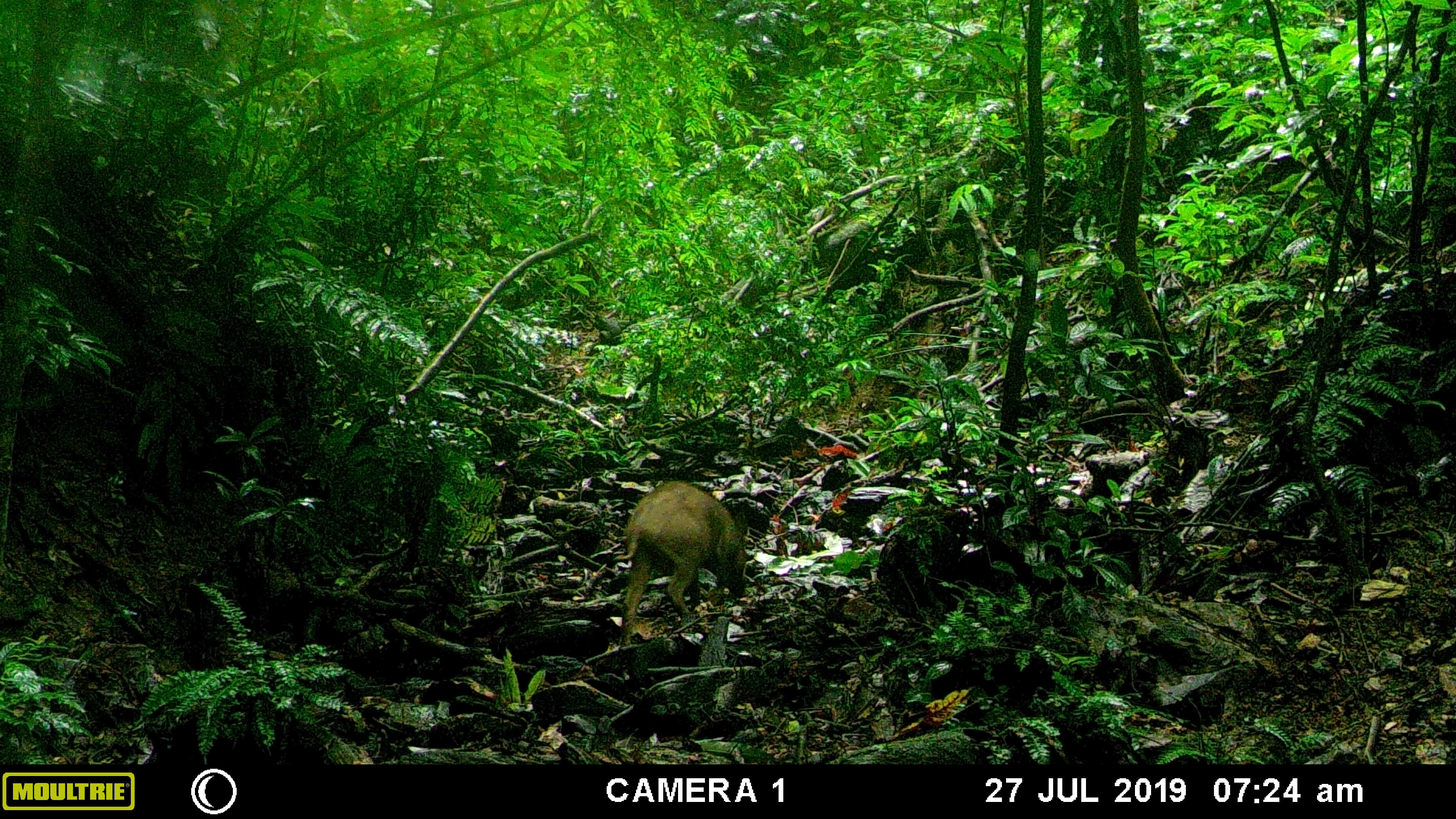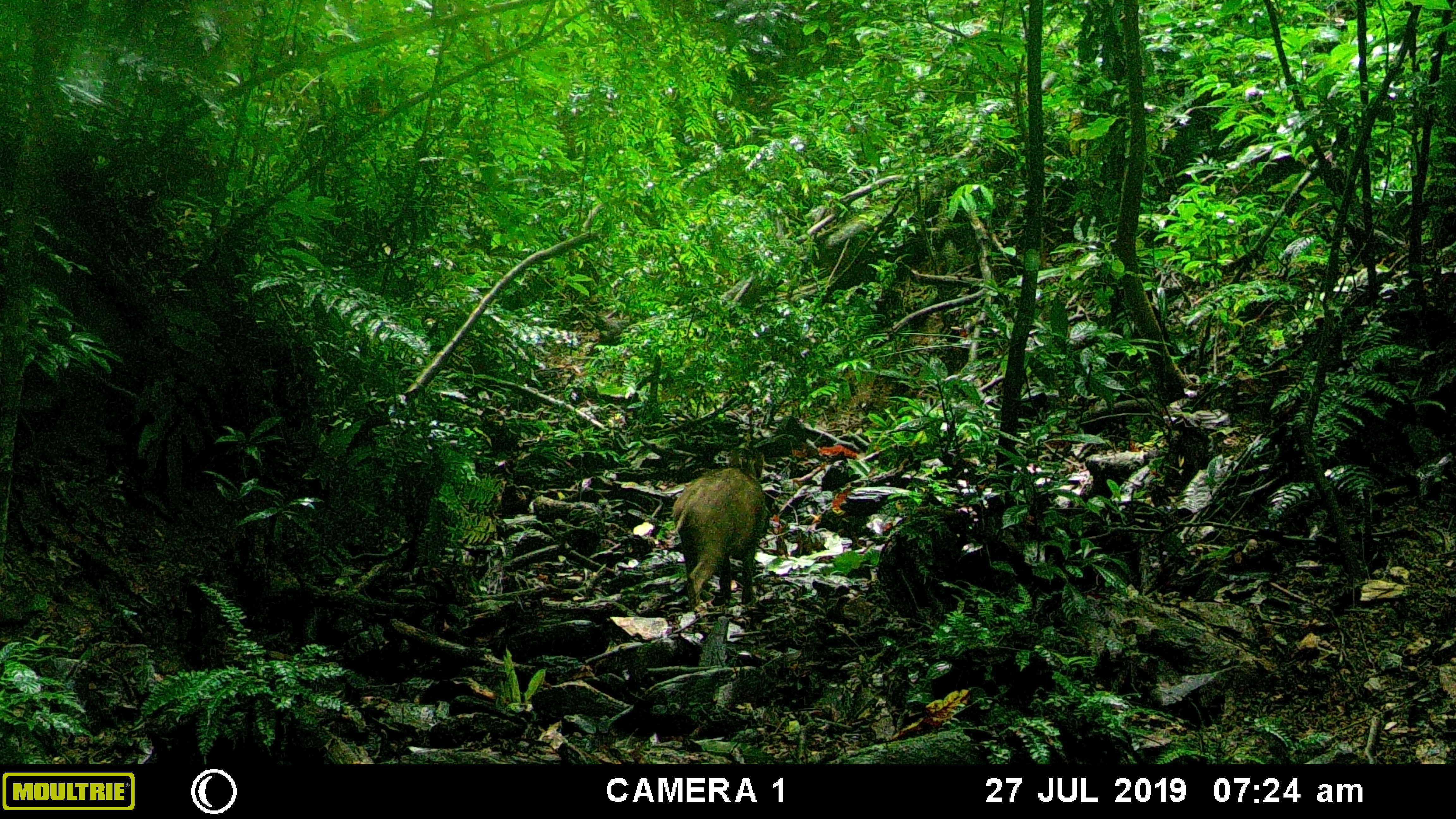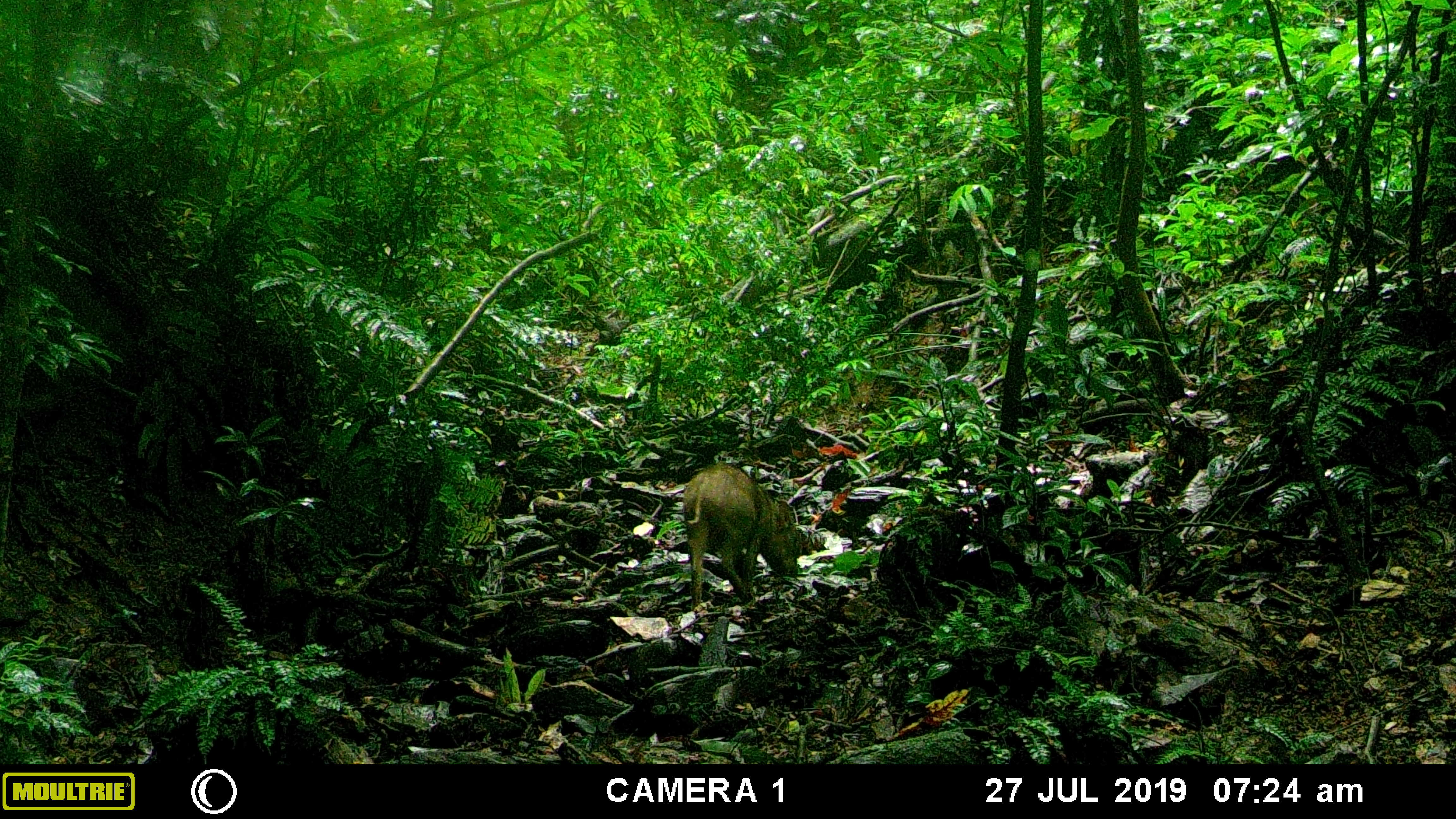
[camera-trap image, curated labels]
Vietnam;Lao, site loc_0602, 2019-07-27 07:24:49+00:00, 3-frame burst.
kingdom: Animalia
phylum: Chordata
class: Mammalia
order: Artiodactyla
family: Suidae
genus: Sus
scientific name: Sus scrofa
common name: eurasian wild pig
Eurasian wild pig (Sus scrofa). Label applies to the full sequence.